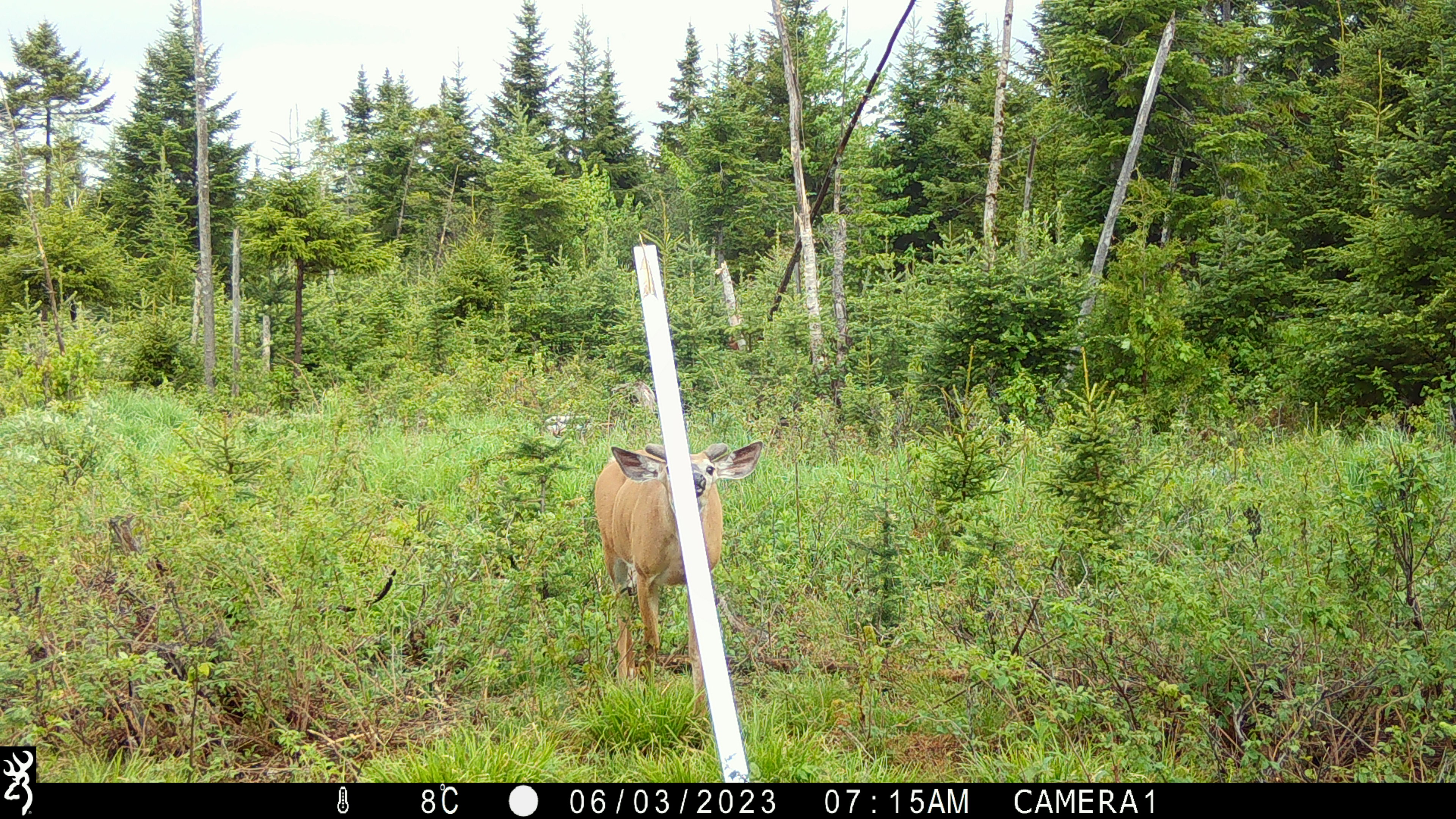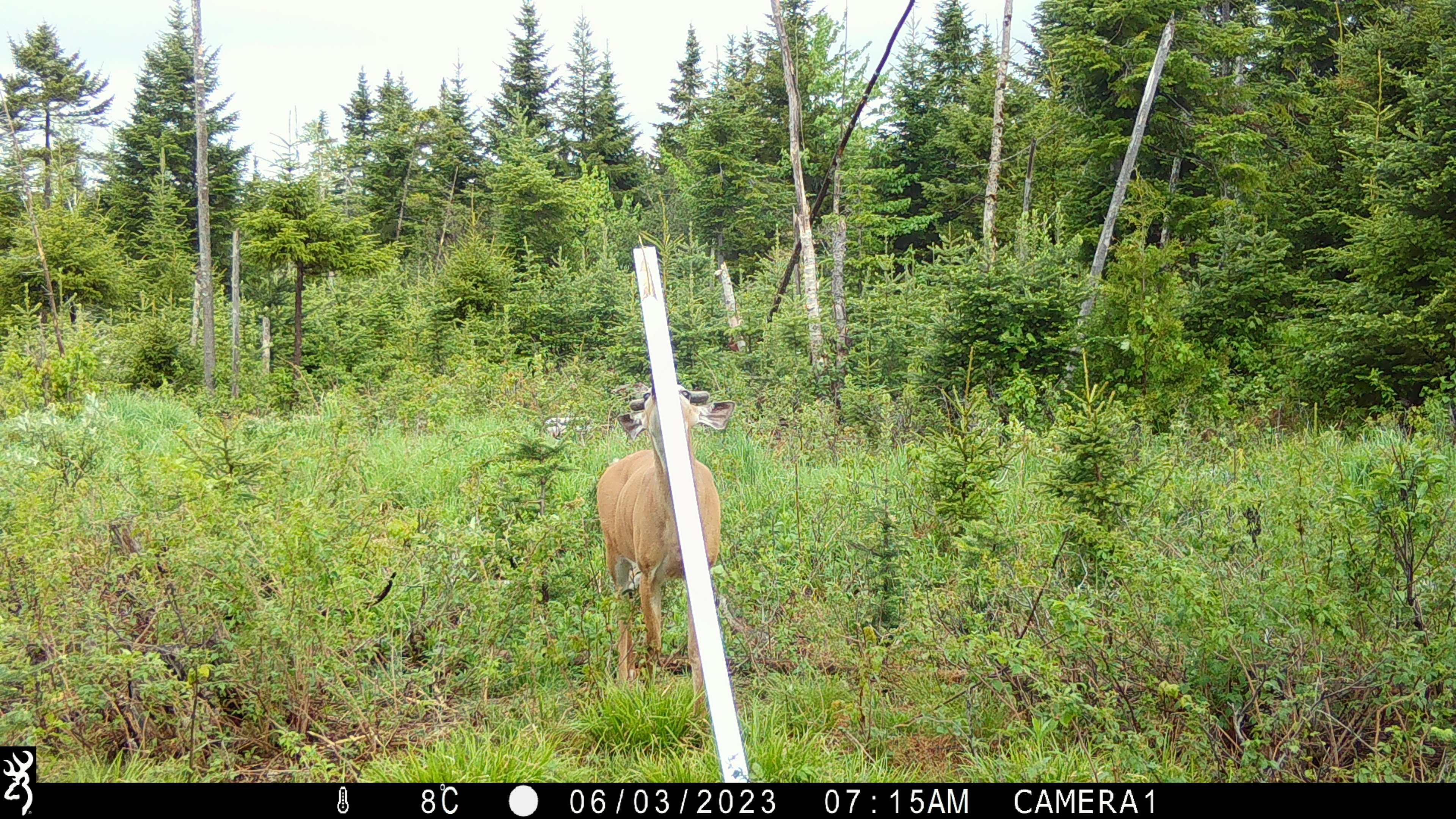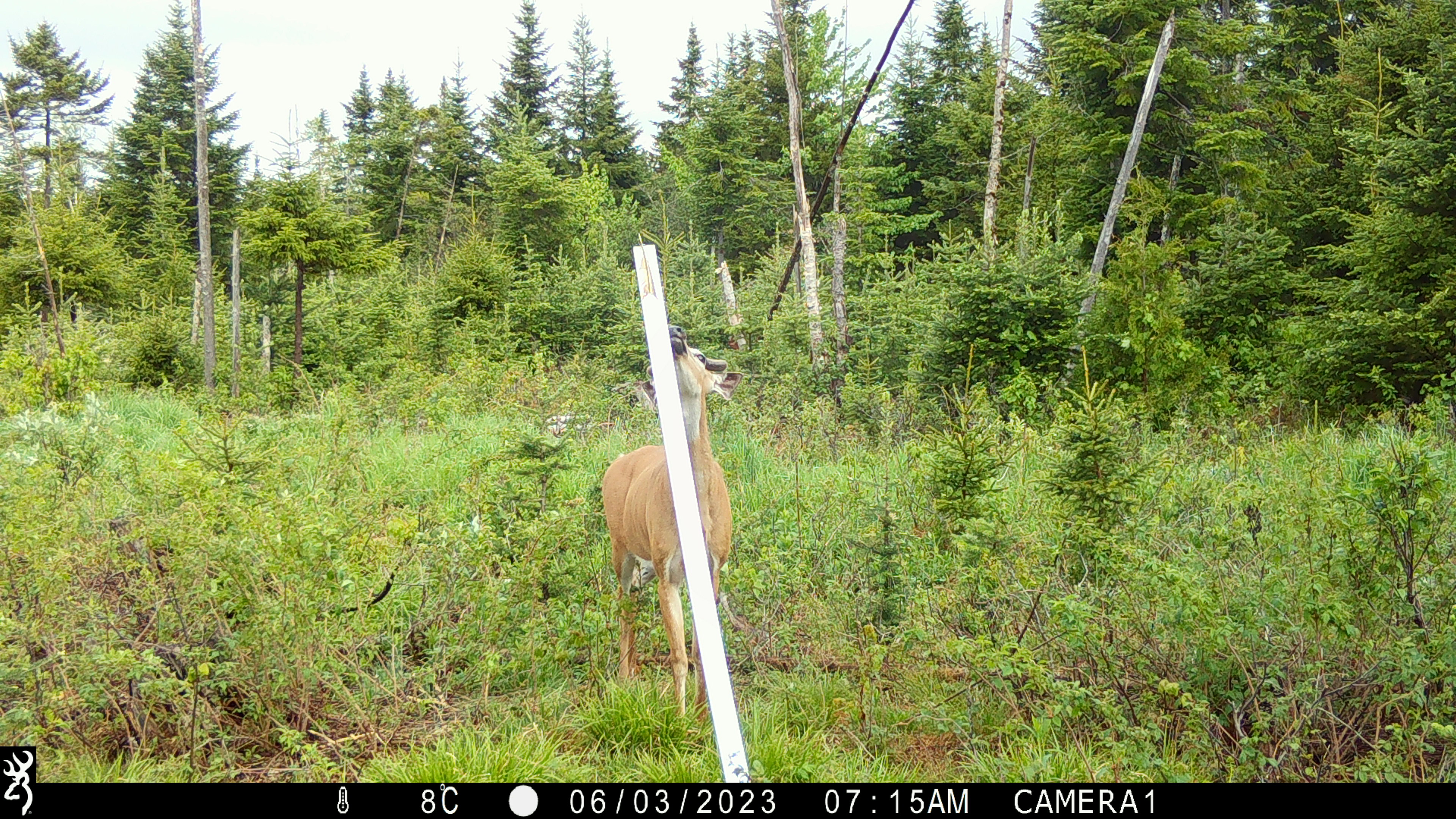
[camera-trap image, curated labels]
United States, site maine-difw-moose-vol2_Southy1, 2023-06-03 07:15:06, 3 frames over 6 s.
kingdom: Animalia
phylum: Chordata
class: Mammalia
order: Artiodactyla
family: Cervidae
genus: Odocoileus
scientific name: Odocoileus virginianus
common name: white-tailed deer